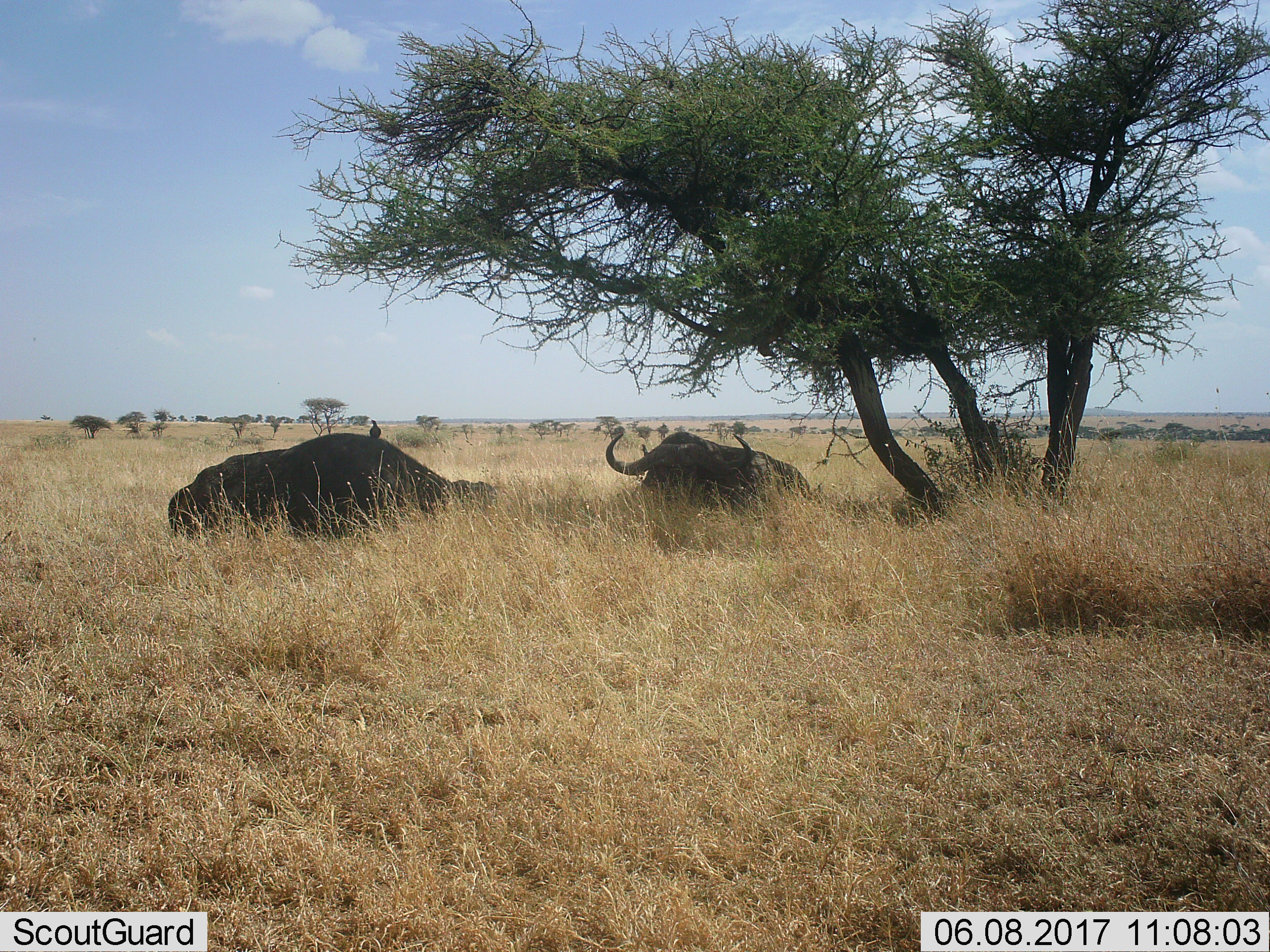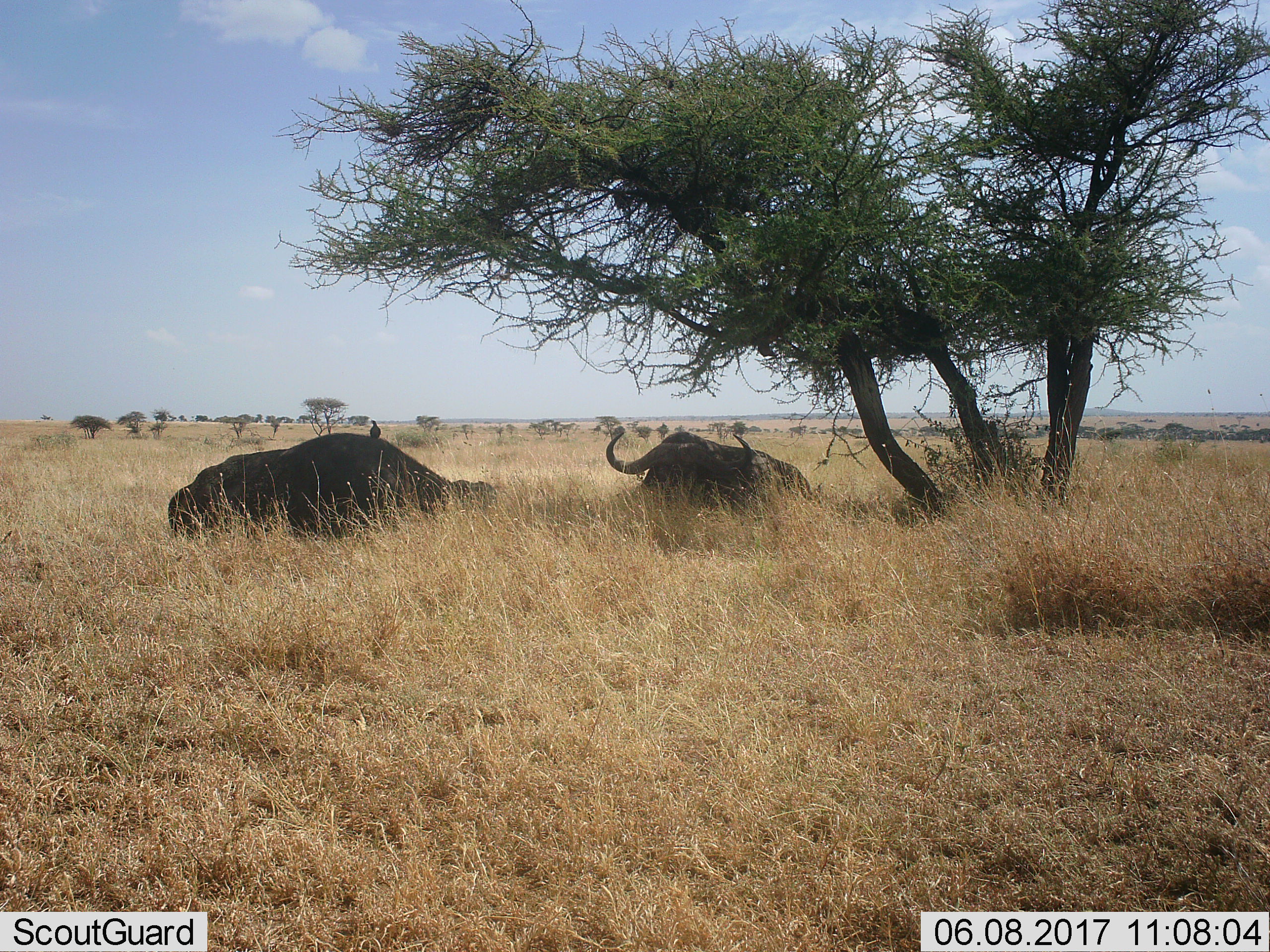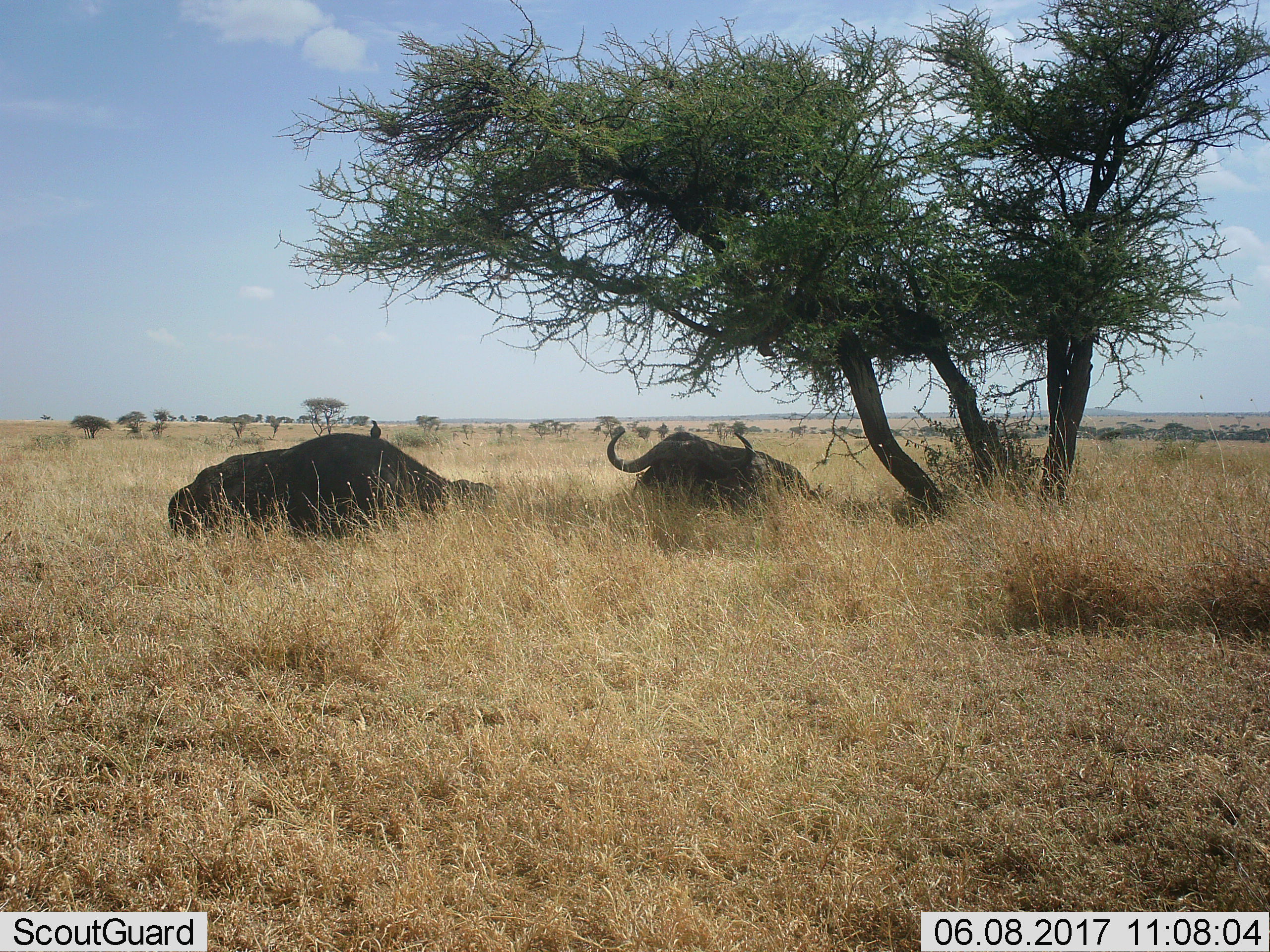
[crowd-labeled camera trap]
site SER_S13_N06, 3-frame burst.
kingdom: Animalia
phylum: Chordata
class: Mammalia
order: Artiodactyla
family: Bovidae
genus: Syncerus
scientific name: Syncerus caffer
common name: african buffalo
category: buffalo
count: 2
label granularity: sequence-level